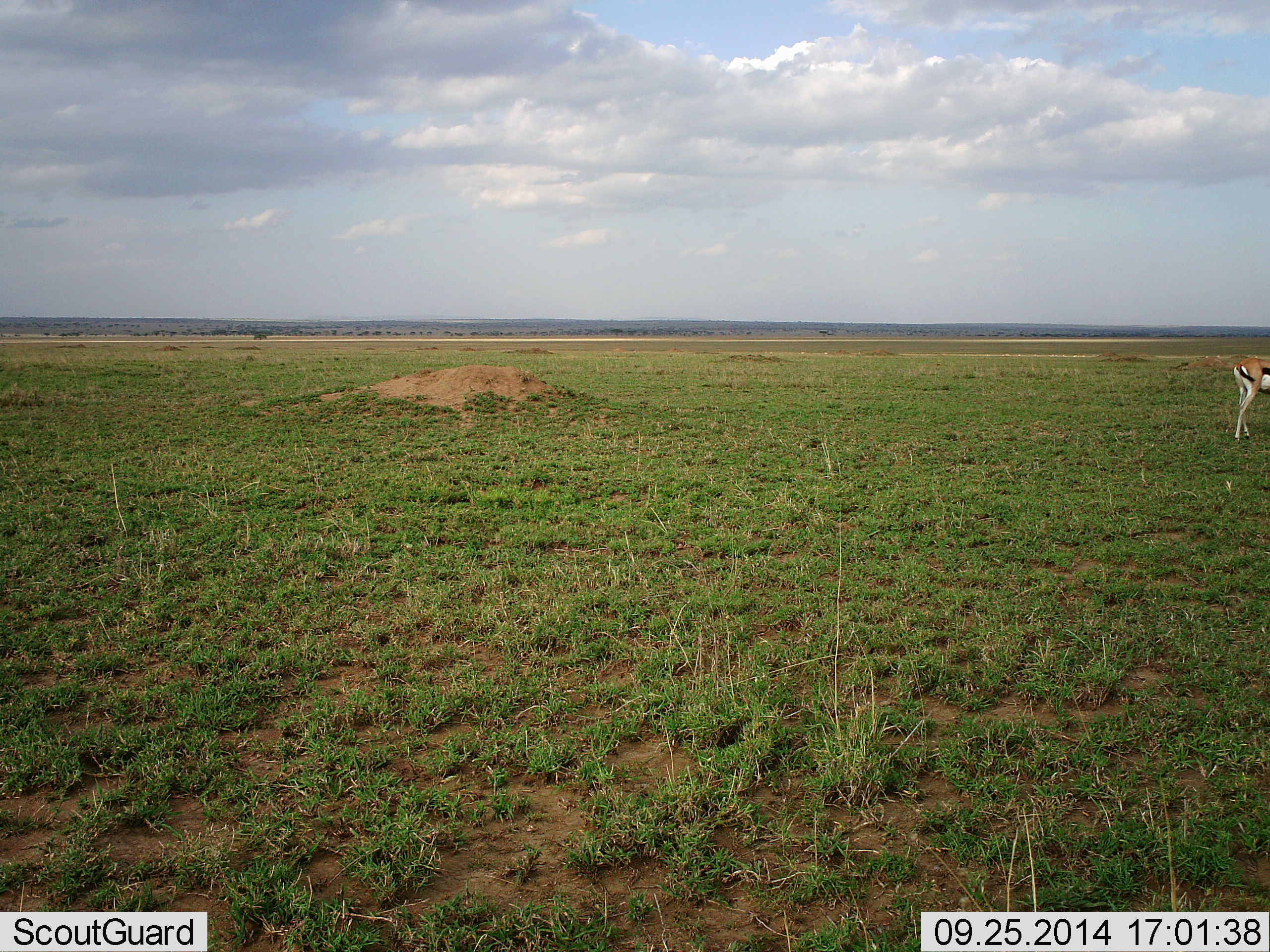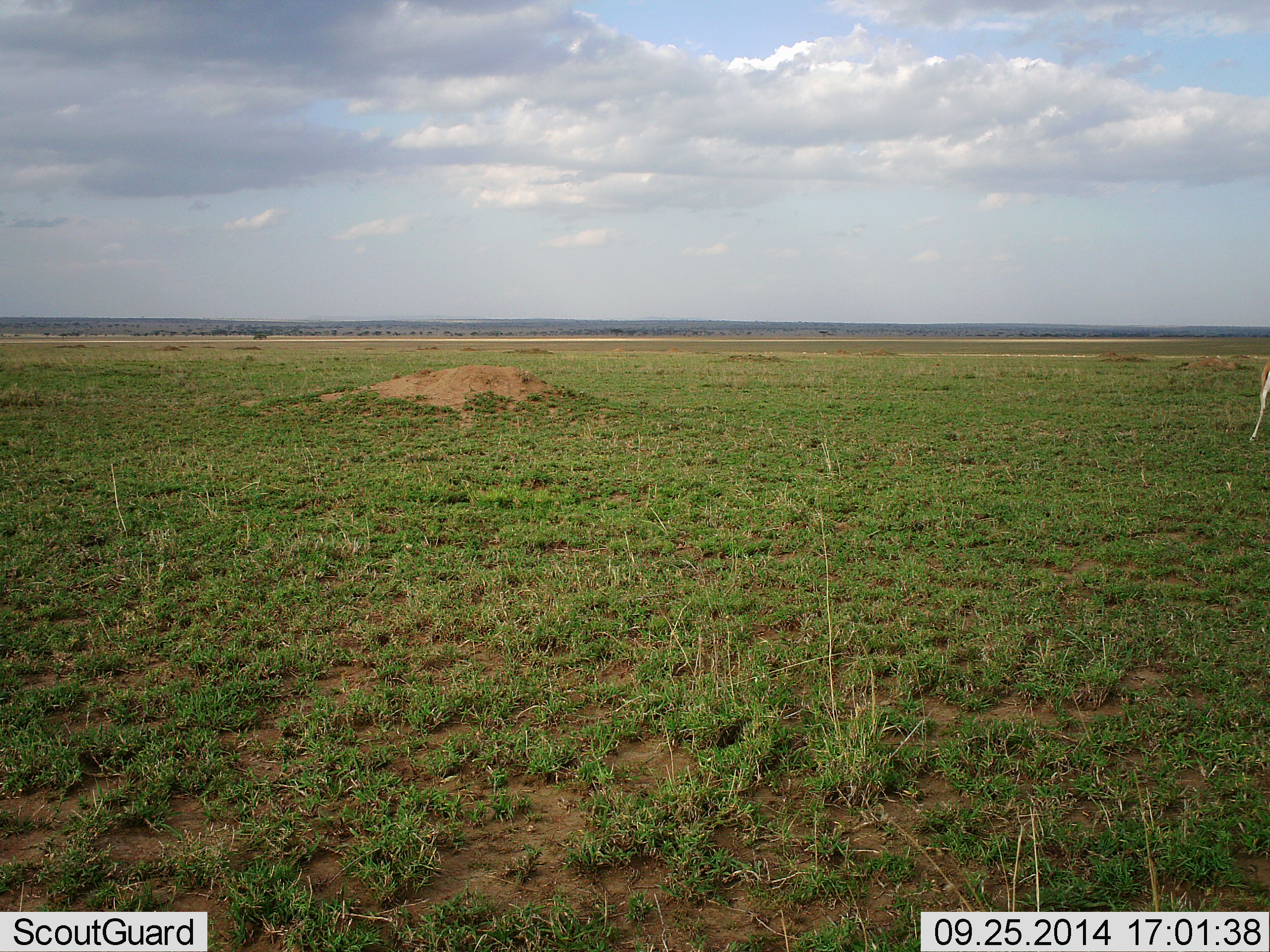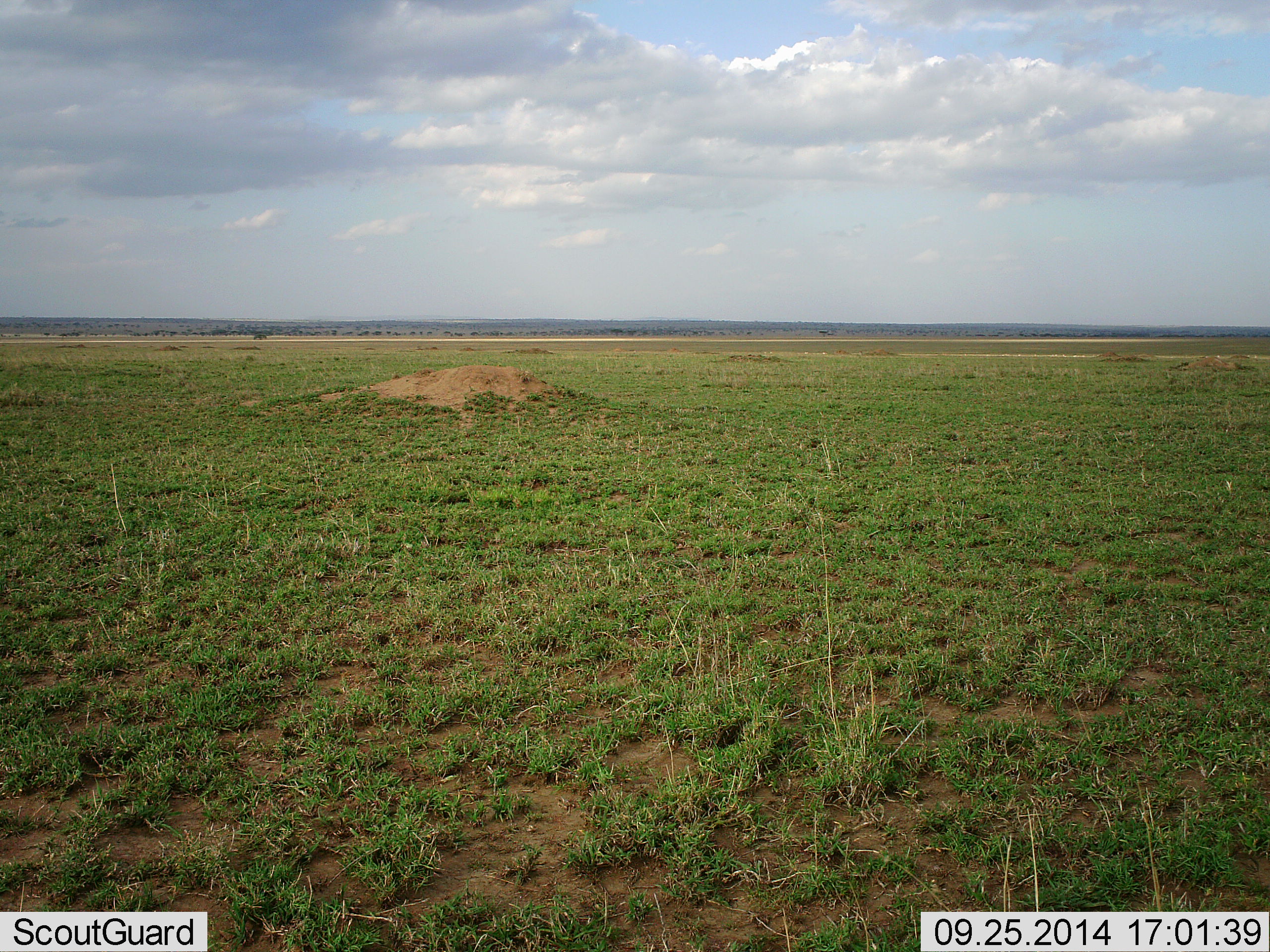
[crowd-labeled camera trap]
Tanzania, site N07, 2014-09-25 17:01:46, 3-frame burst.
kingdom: Animalia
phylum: Chordata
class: Mammalia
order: Artiodactyla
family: Bovidae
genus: Eudorcas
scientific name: Eudorcas thomsonii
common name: thomson's gazelle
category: gazellethomsons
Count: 1.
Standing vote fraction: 20%.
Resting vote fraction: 0%.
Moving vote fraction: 80%.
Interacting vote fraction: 0%.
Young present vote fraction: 0%.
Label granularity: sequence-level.